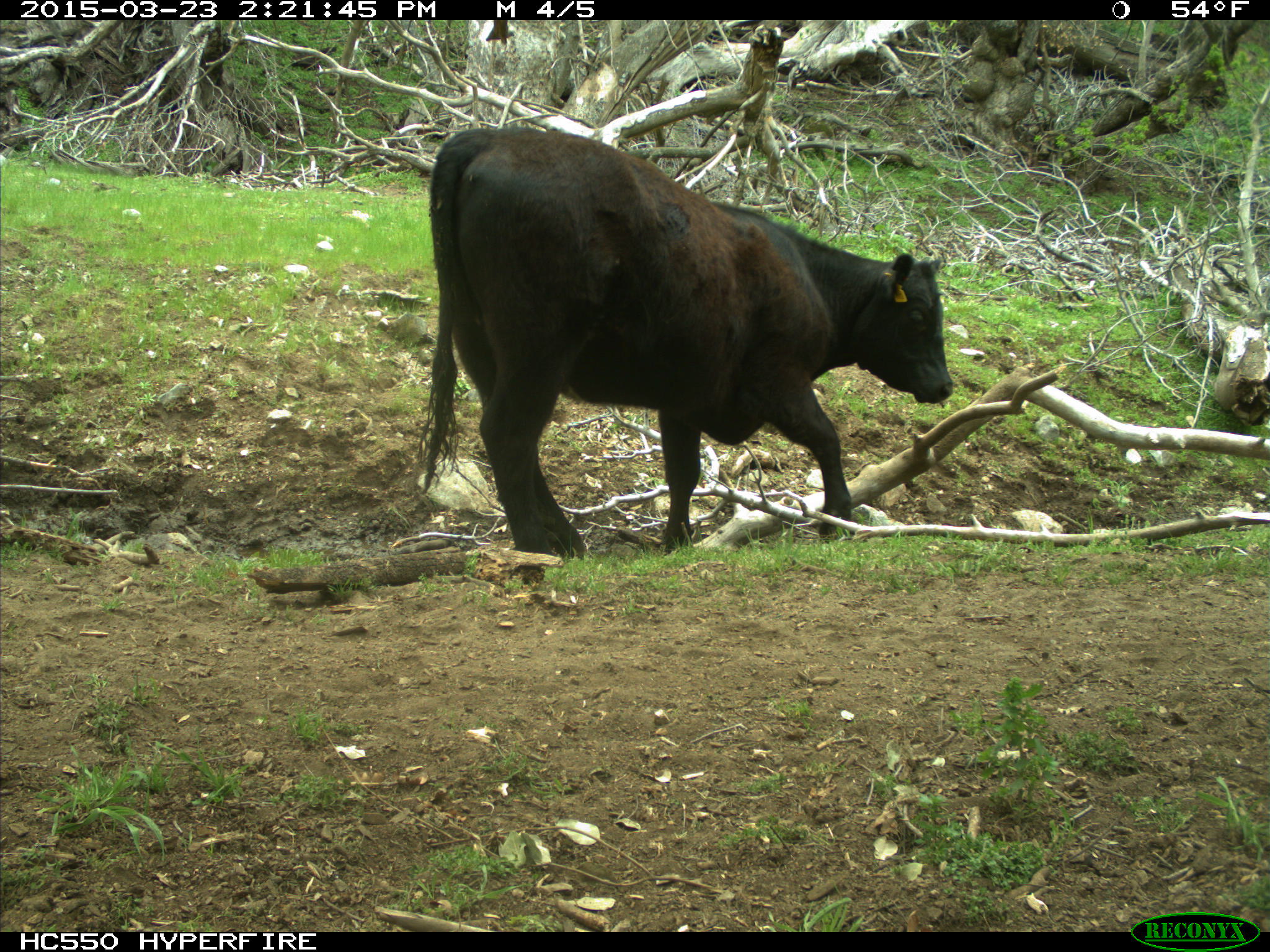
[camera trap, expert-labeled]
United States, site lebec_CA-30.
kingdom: Animalia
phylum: Chordata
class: Mammalia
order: Artiodactyla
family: Bovidae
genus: Bos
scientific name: Bos taurus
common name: domestic cow